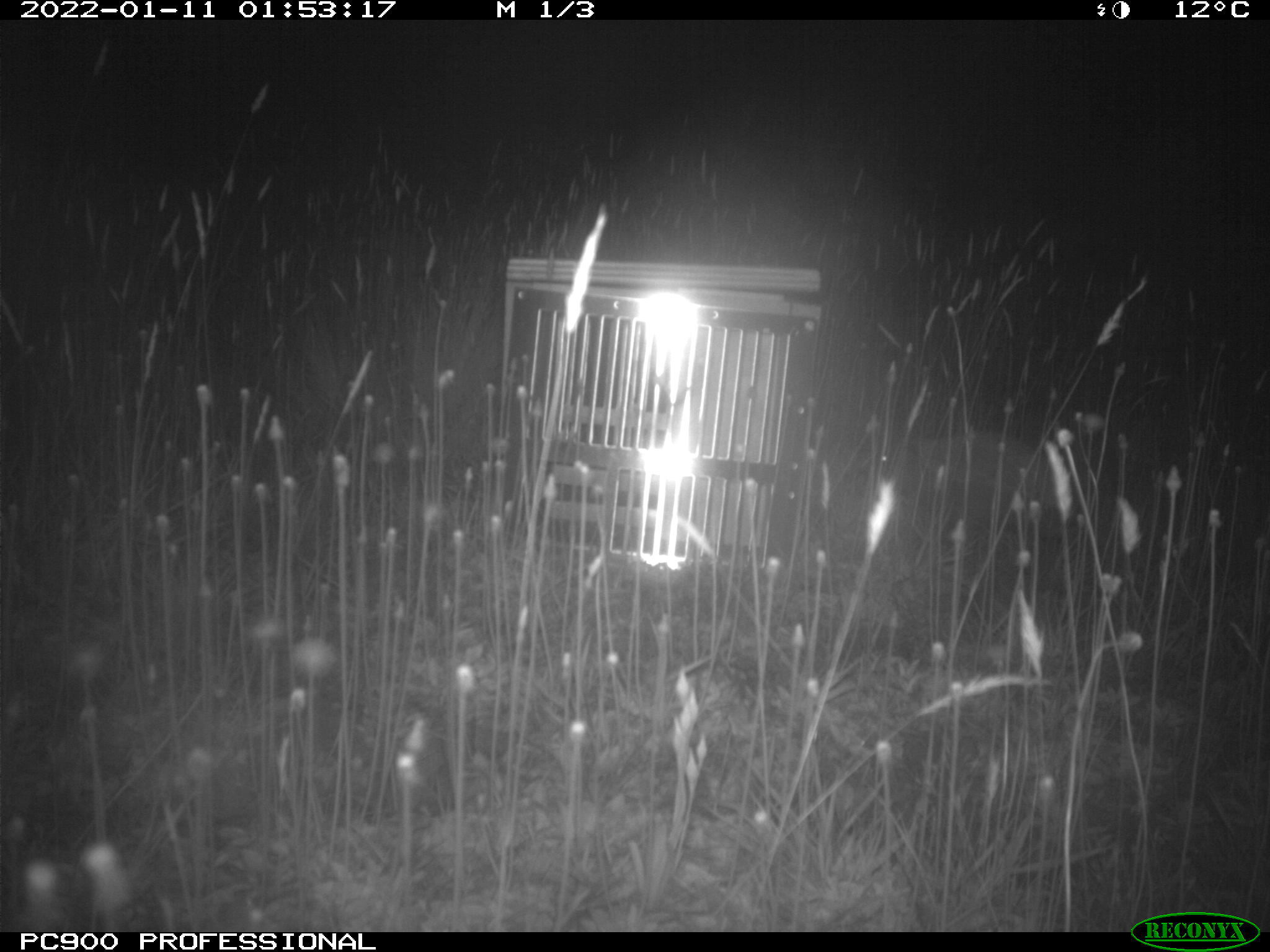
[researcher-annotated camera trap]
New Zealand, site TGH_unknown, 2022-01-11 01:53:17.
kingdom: Animalia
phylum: Chordata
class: Mammalia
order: Eulipotyphla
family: Erinaceidae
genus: Erinaceus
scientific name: Erinaceus europaeus europaeus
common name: european hedgehog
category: hedgehog